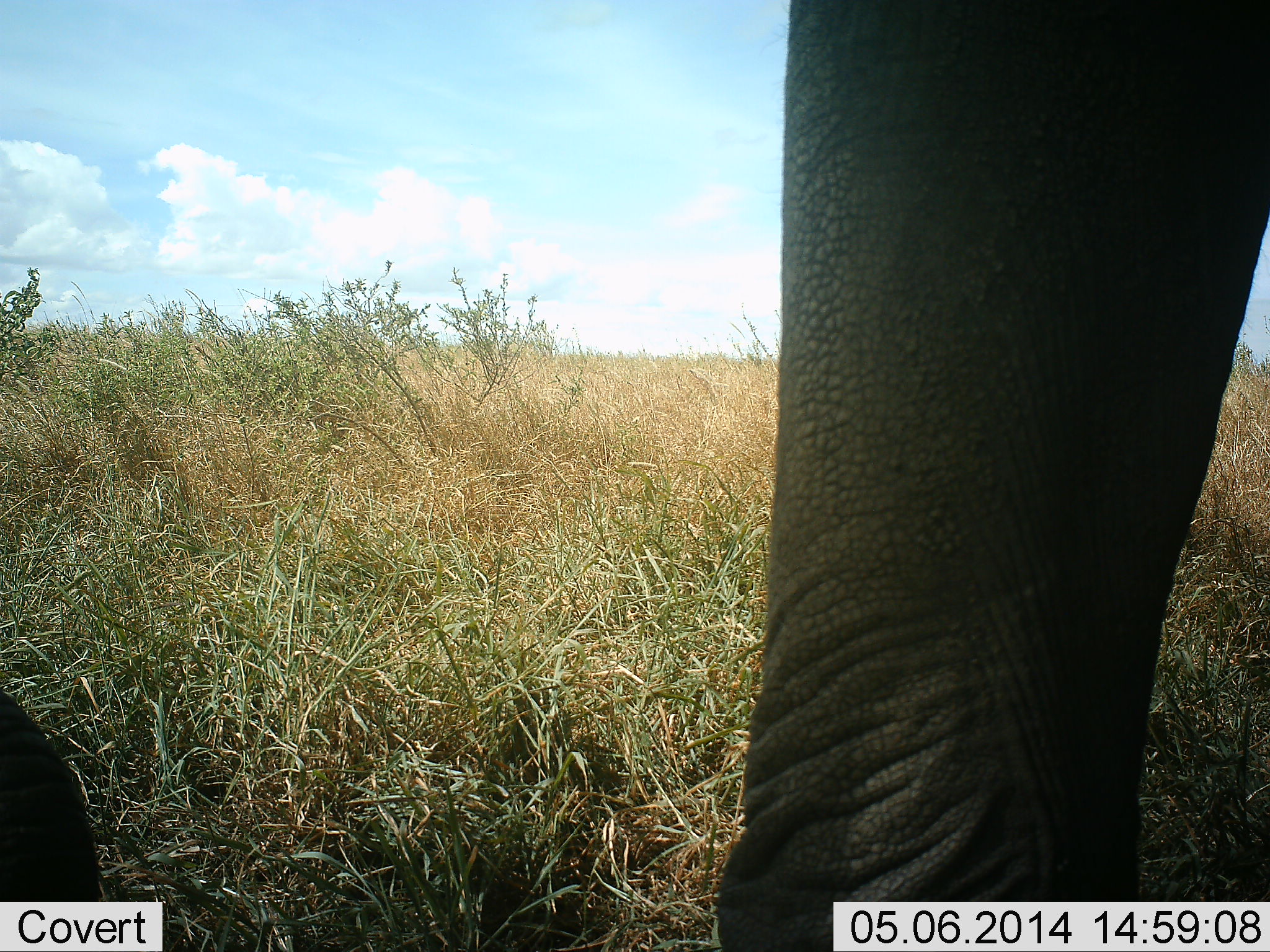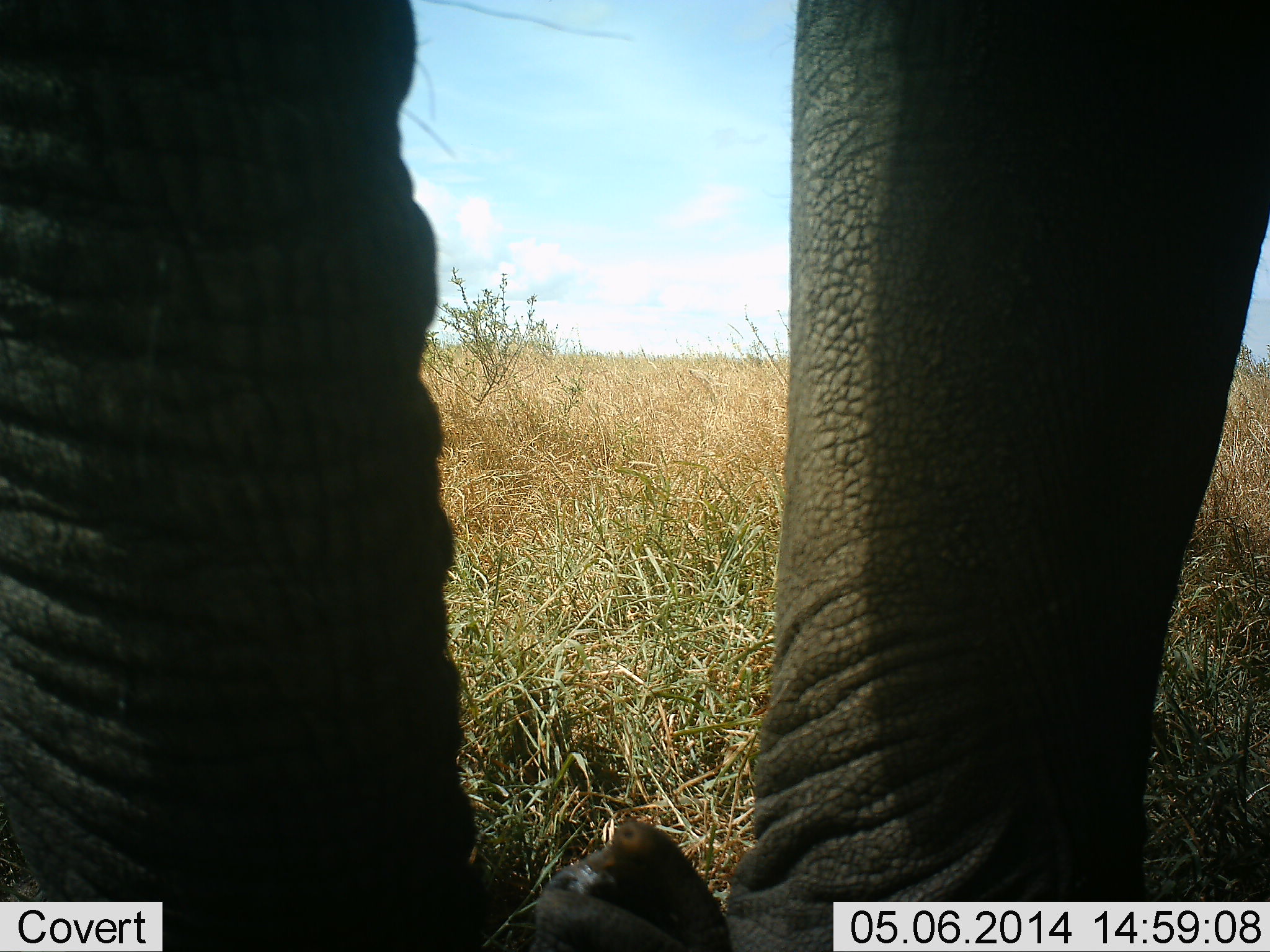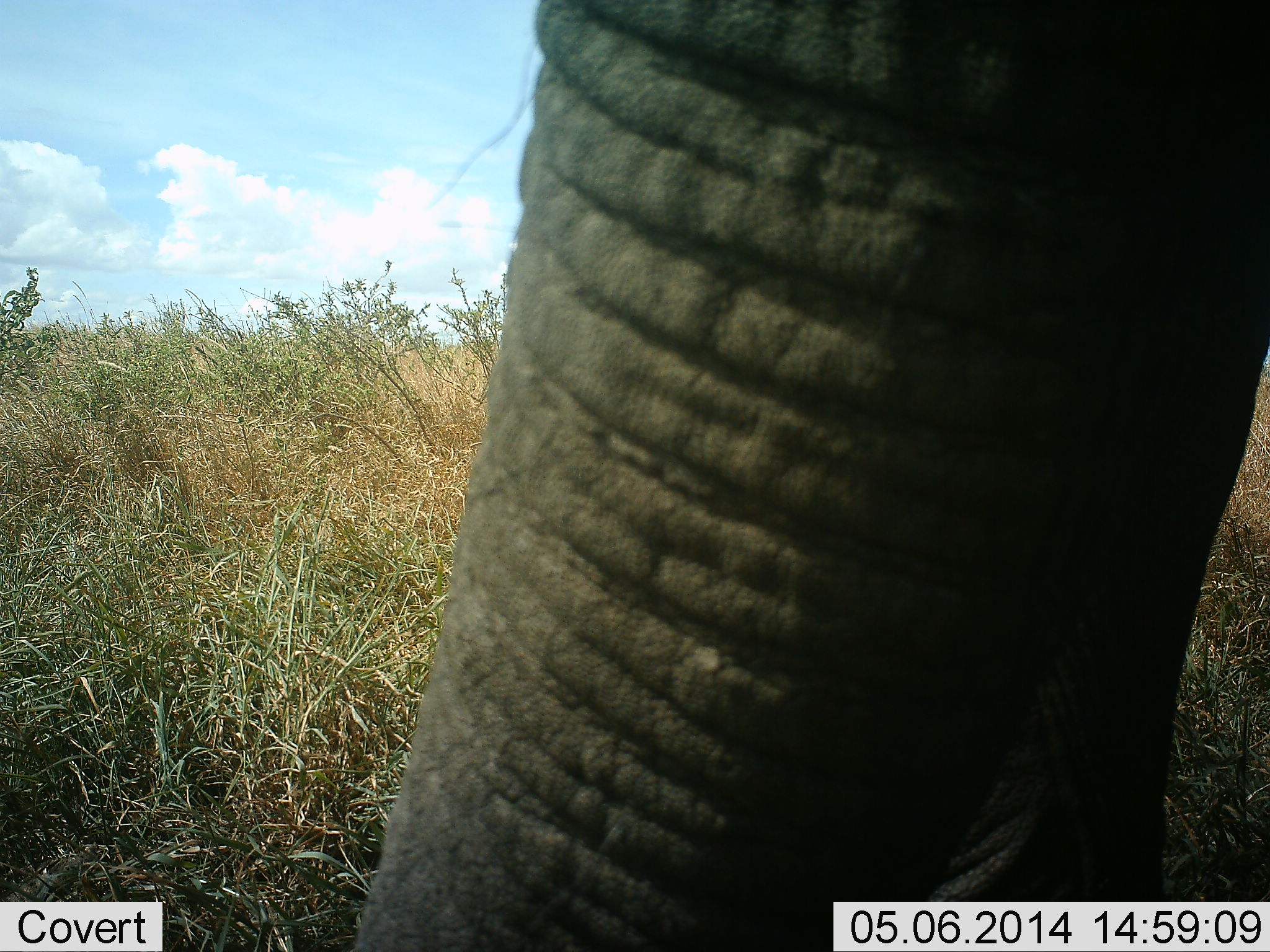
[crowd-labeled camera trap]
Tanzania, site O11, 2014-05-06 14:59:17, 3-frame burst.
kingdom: Animalia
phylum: Chordata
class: Mammalia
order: Proboscidea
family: Elephantidae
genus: Loxodonta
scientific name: Loxodonta africana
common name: african bush elephant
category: elephant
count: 1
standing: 80%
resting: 0%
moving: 20%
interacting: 0%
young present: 0%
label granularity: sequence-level